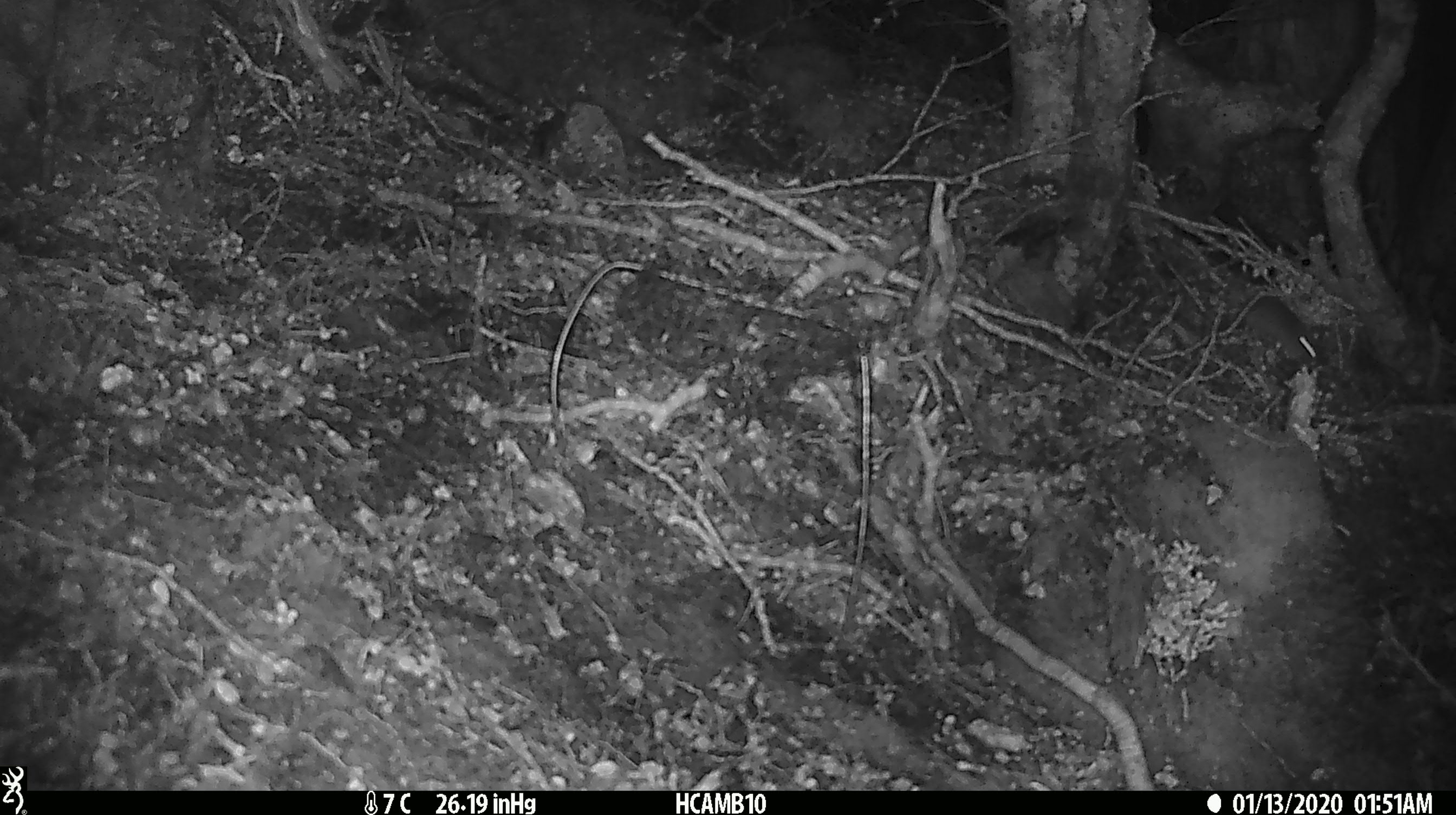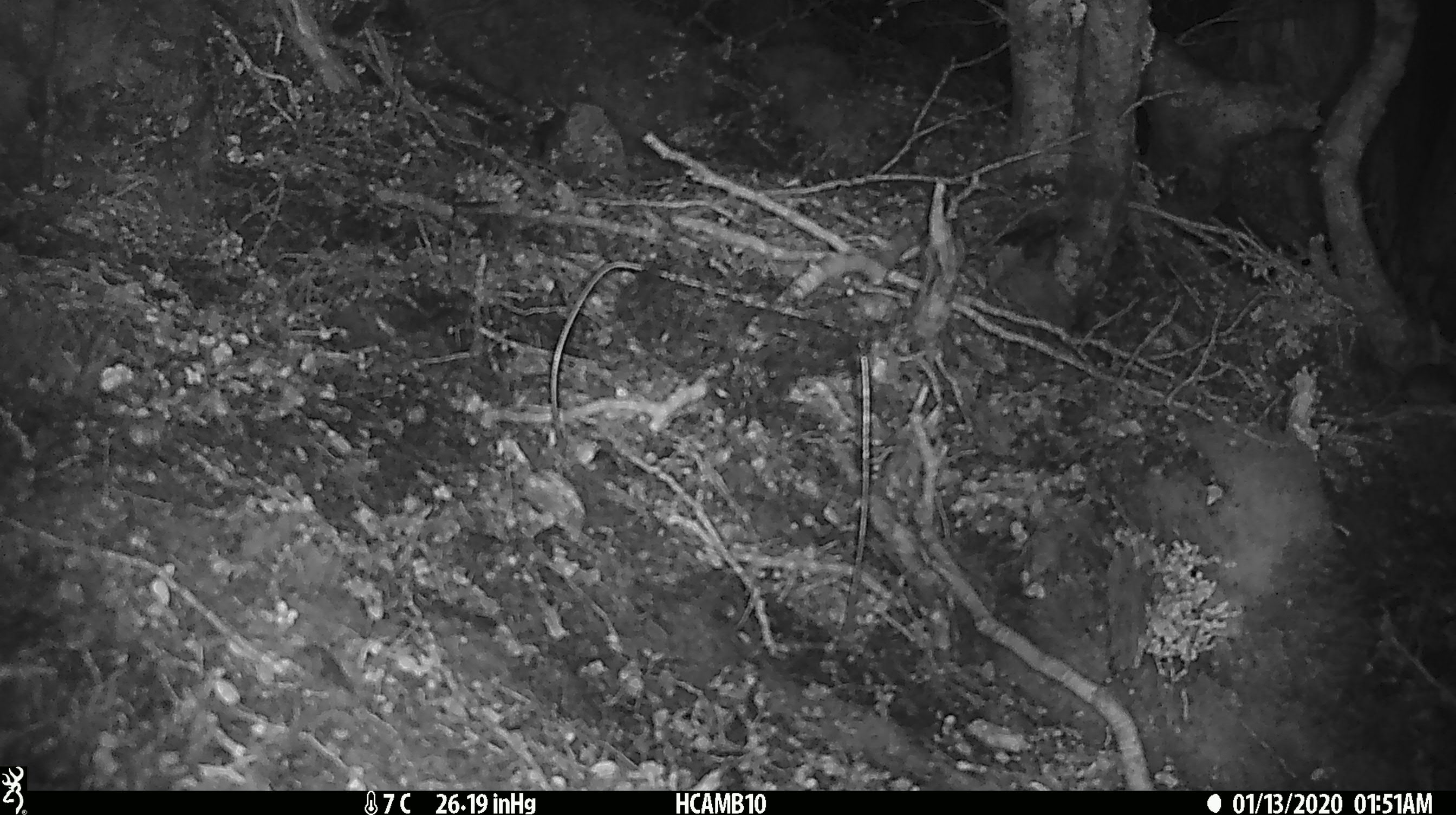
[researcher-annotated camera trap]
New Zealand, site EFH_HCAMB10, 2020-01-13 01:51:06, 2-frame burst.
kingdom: Animalia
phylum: Chordata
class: Mammalia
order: Rodentia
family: Muridae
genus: Mus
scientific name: Mus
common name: mouse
Mouse (Mus).